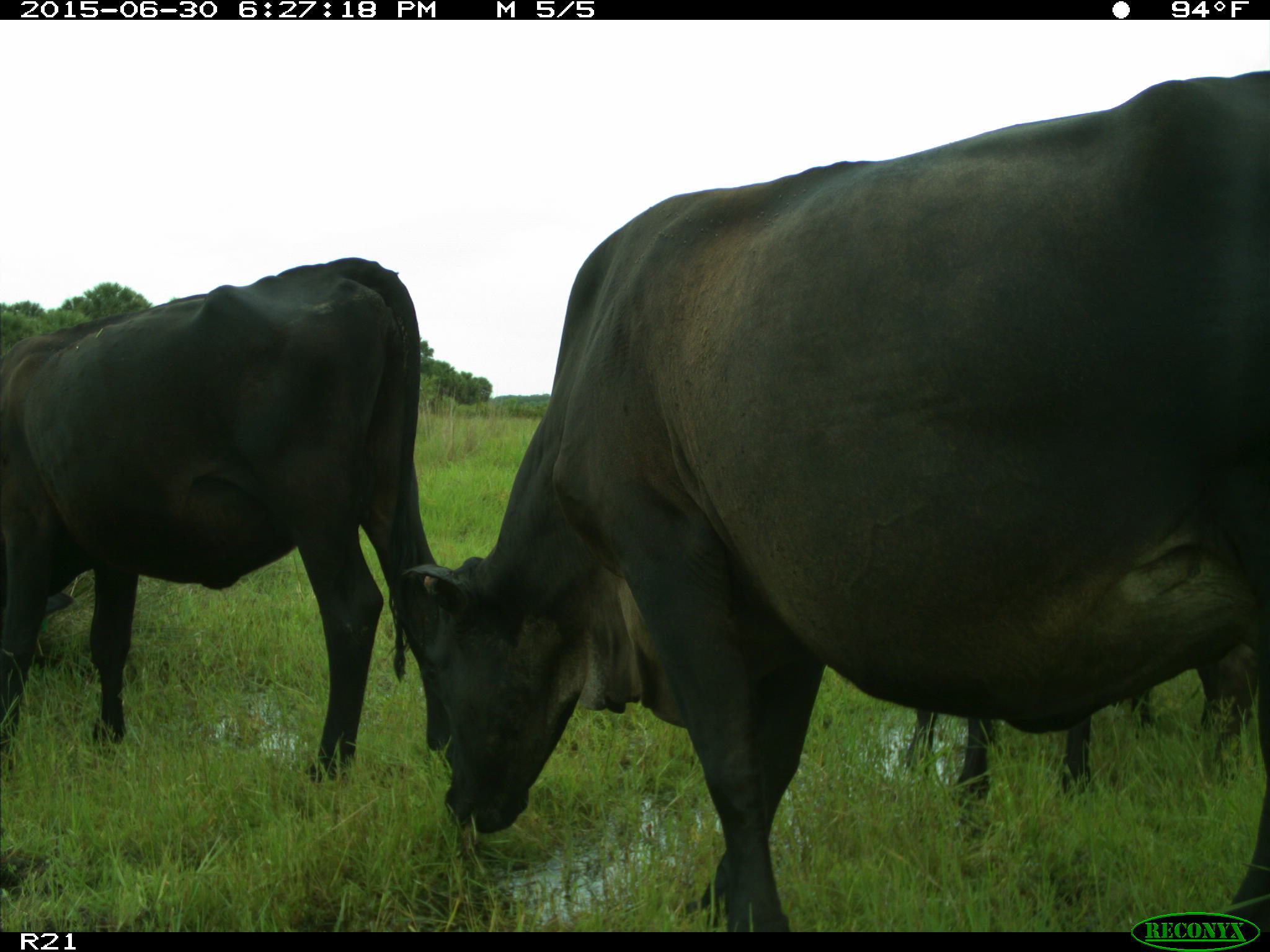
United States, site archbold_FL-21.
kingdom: Animalia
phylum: Chordata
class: Mammalia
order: Artiodactyla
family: Bovidae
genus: Bos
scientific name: Bos taurus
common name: domestic cow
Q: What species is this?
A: Bos taurus (domestic cow).